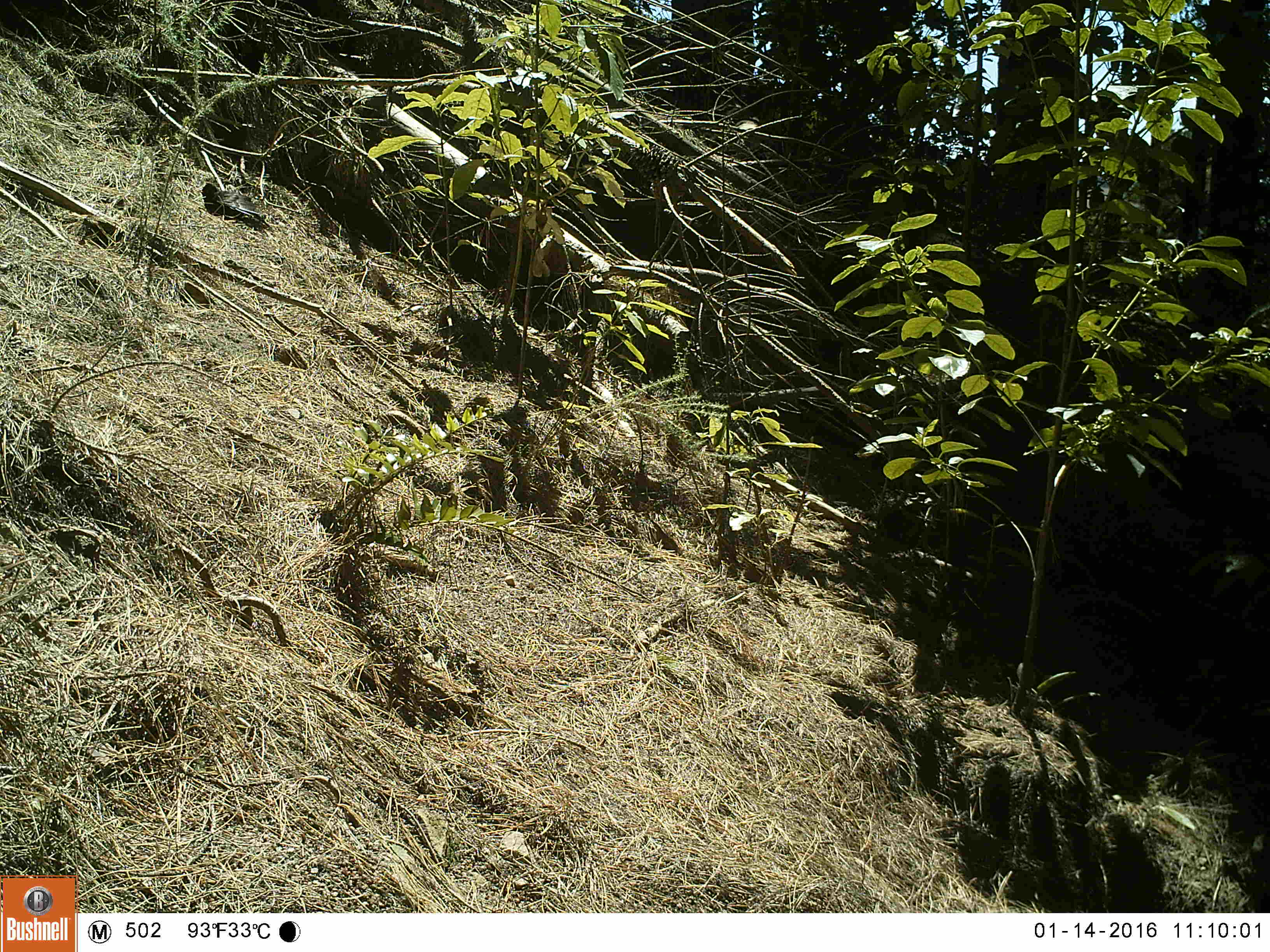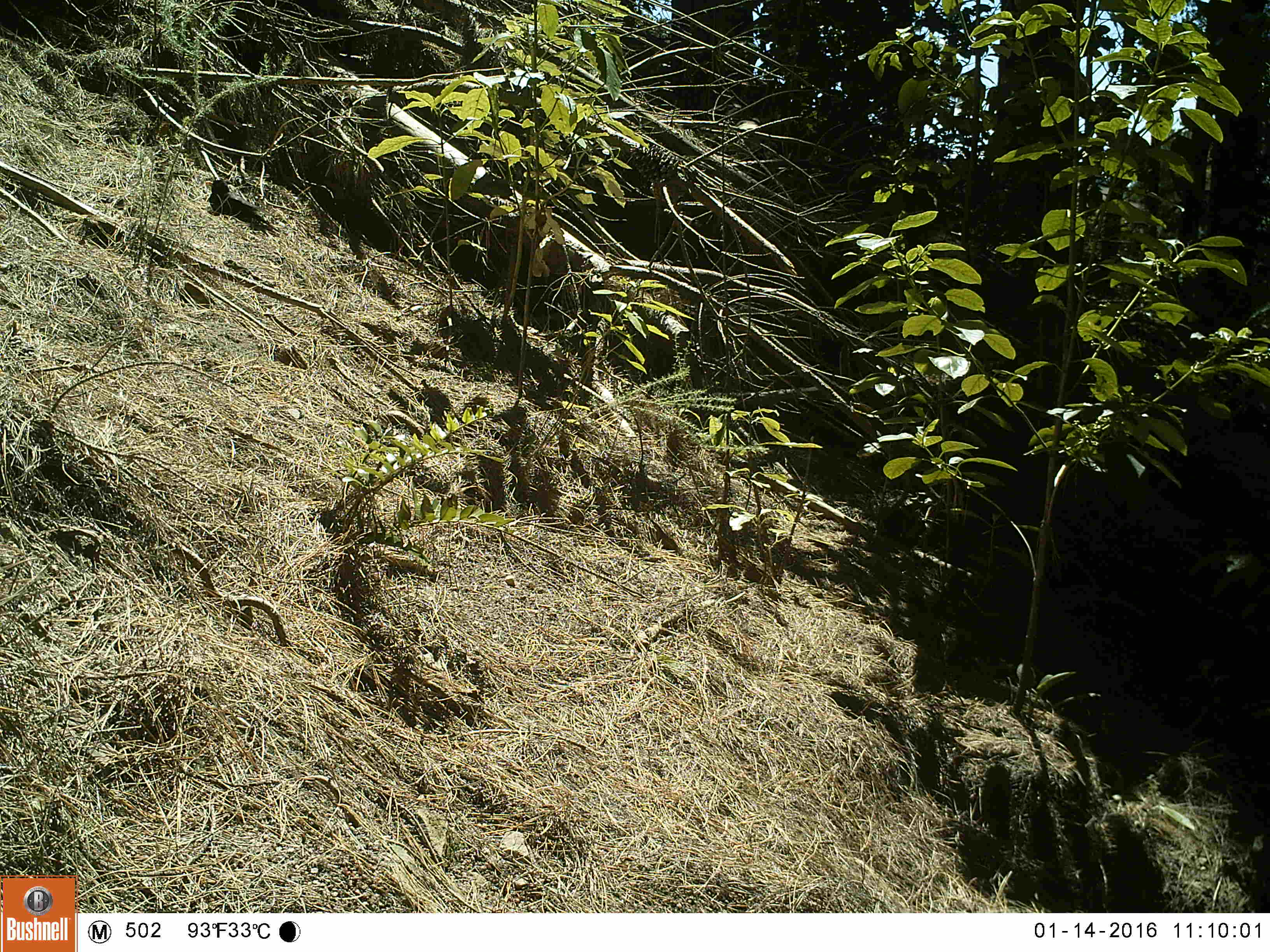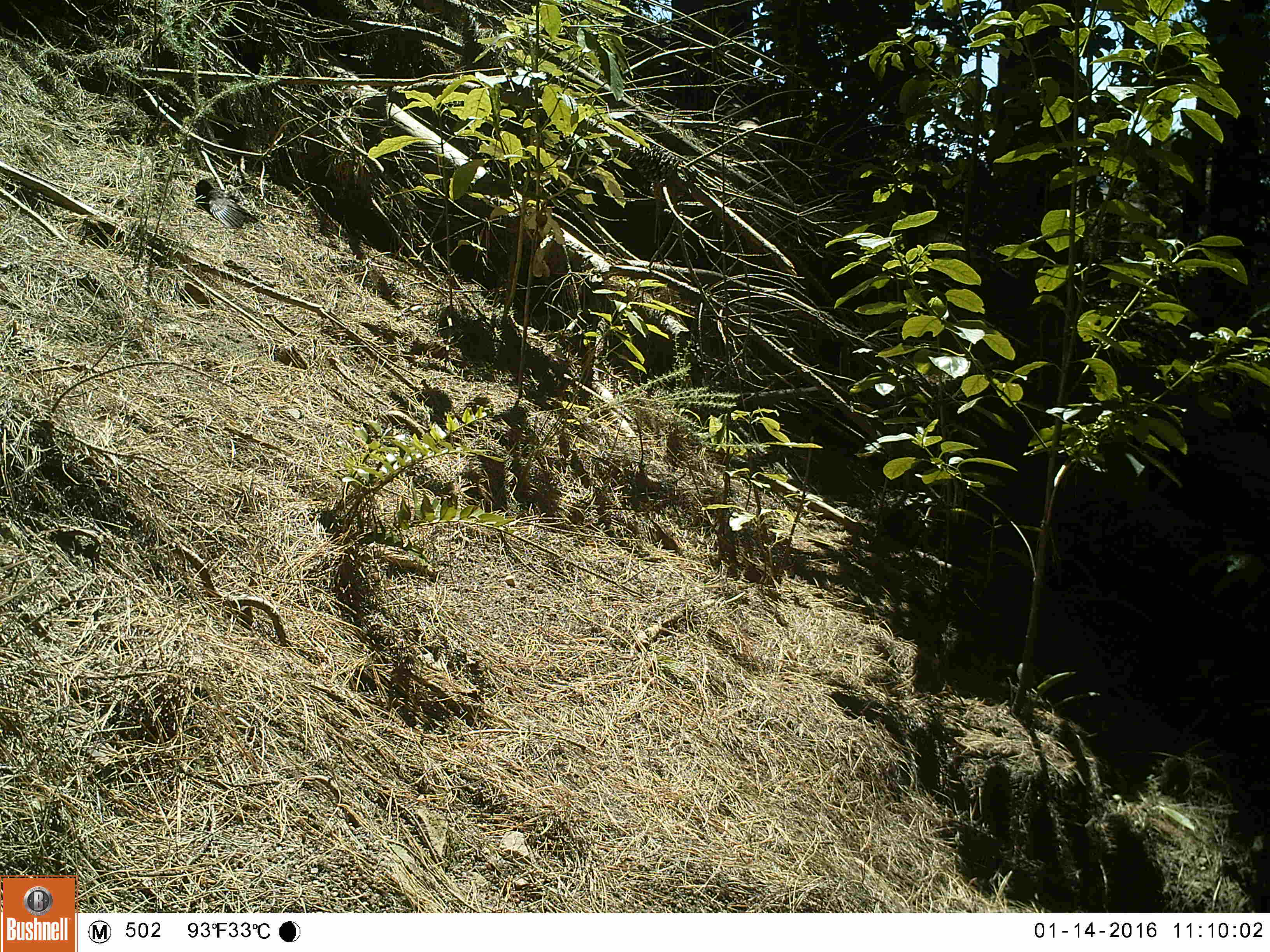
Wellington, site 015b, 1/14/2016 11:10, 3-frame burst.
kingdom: Animalia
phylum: Chordata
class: Aves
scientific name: Aves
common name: bird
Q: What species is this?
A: Bird (Aves).